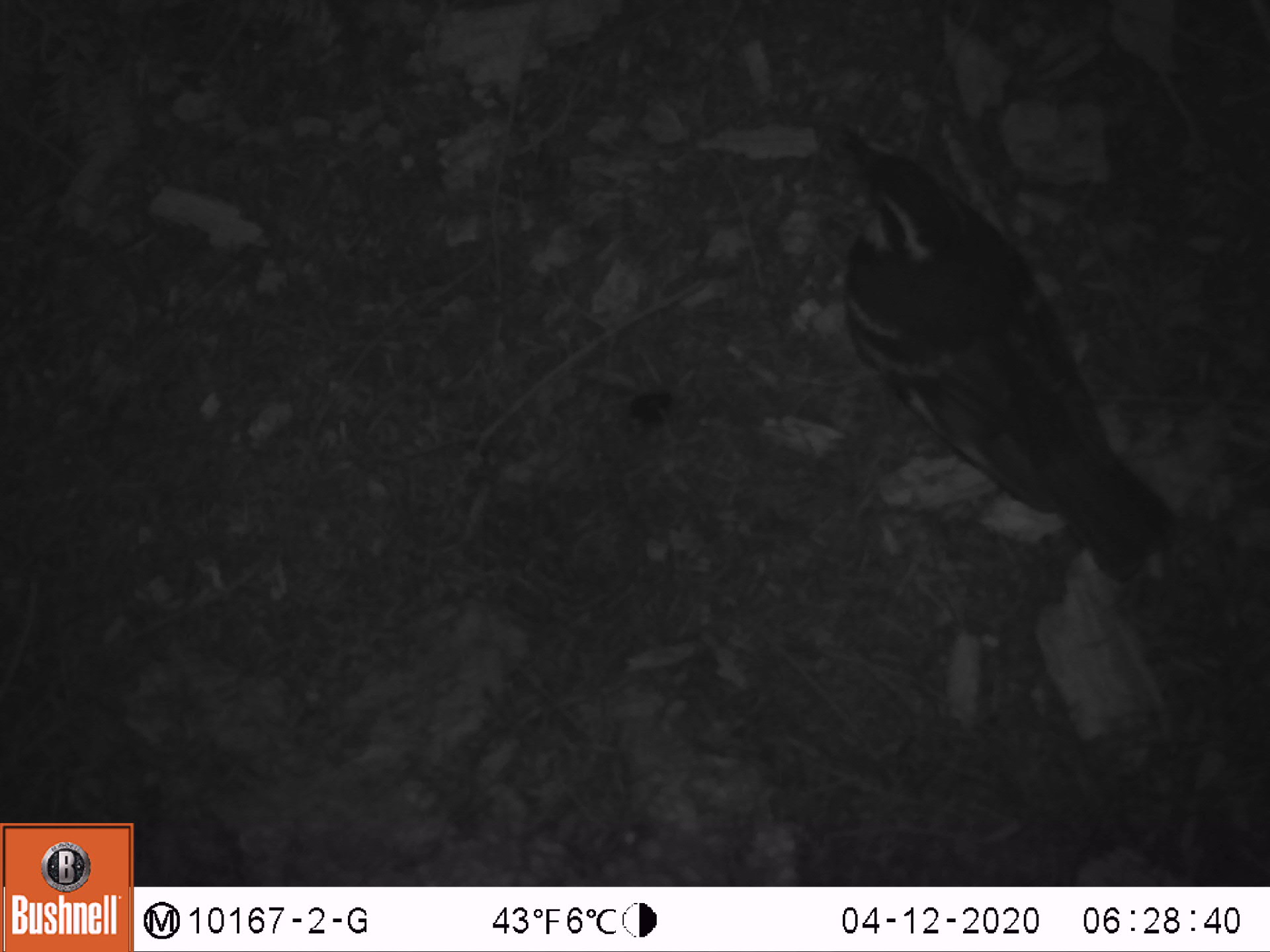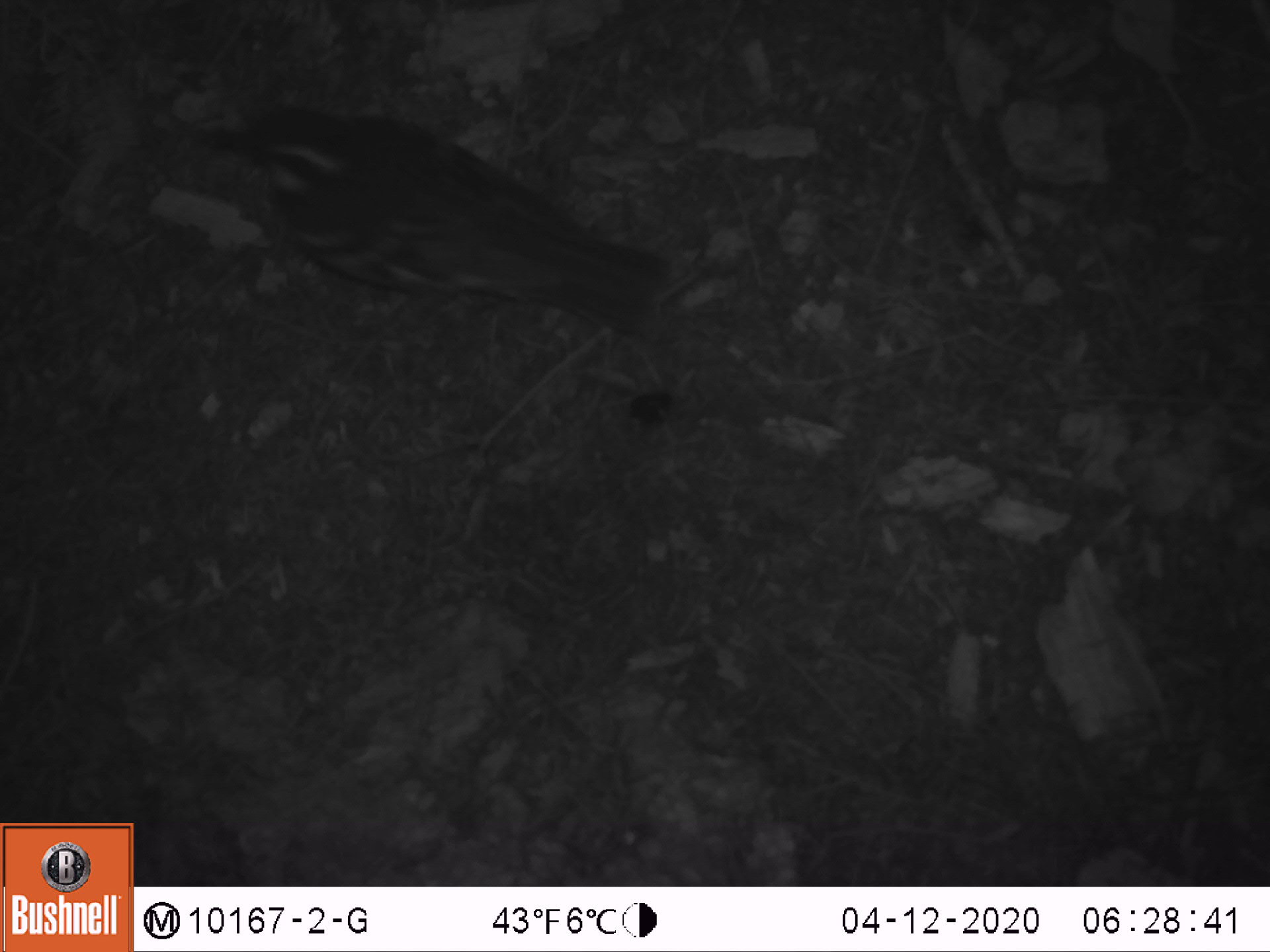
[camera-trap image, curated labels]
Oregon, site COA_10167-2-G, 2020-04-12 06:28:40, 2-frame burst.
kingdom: Animalia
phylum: Chordata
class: Aves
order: Passeriformes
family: Turdidae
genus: Ixoreus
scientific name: Ixoreus naevius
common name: varied thrush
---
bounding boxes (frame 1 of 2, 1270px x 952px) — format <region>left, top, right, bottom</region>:
varied thrush: <region>841, 128, 1176, 585</region>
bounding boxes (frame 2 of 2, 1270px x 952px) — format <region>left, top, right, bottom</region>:
varied thrush: <region>195, 107, 682, 335</region>